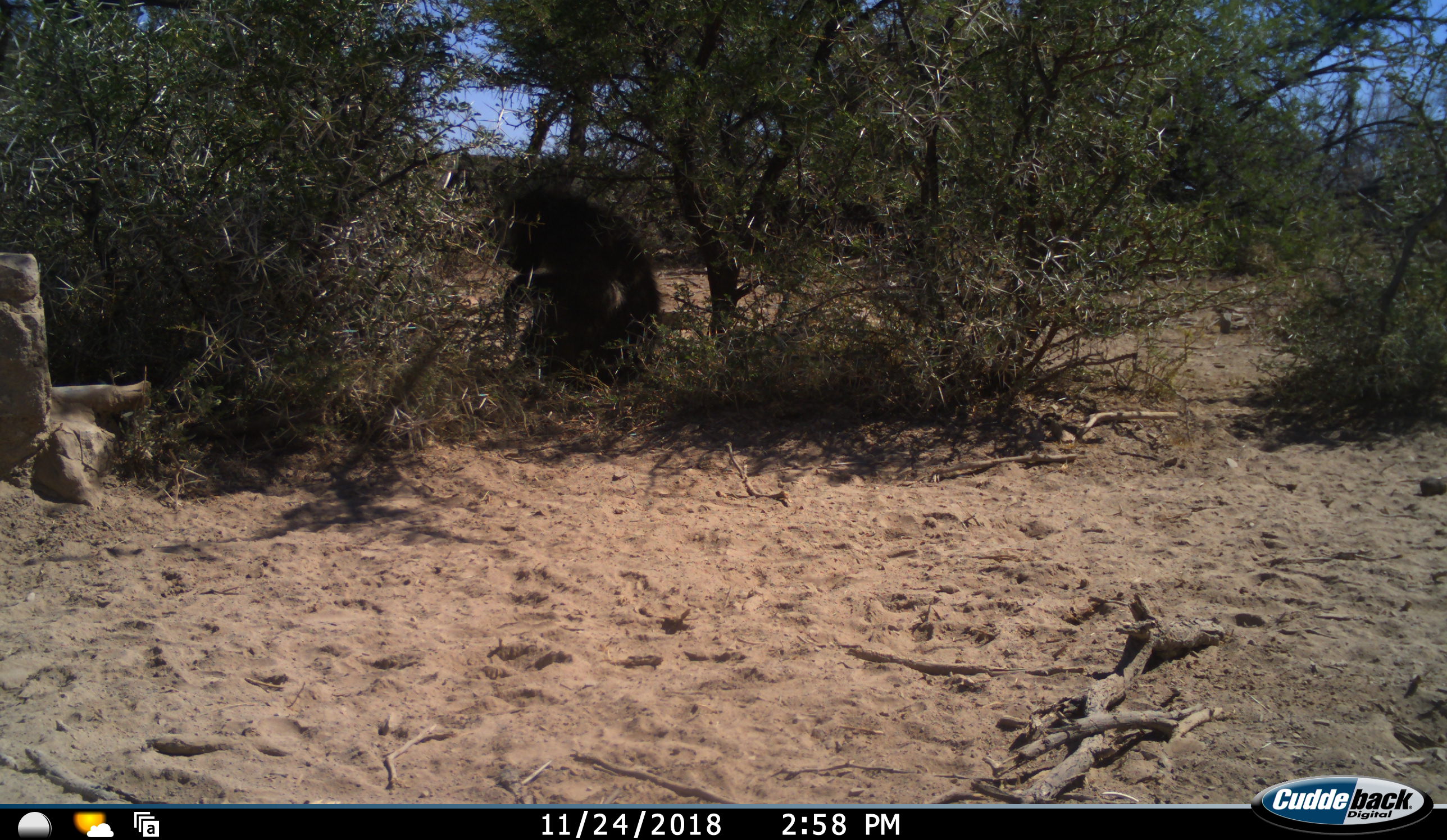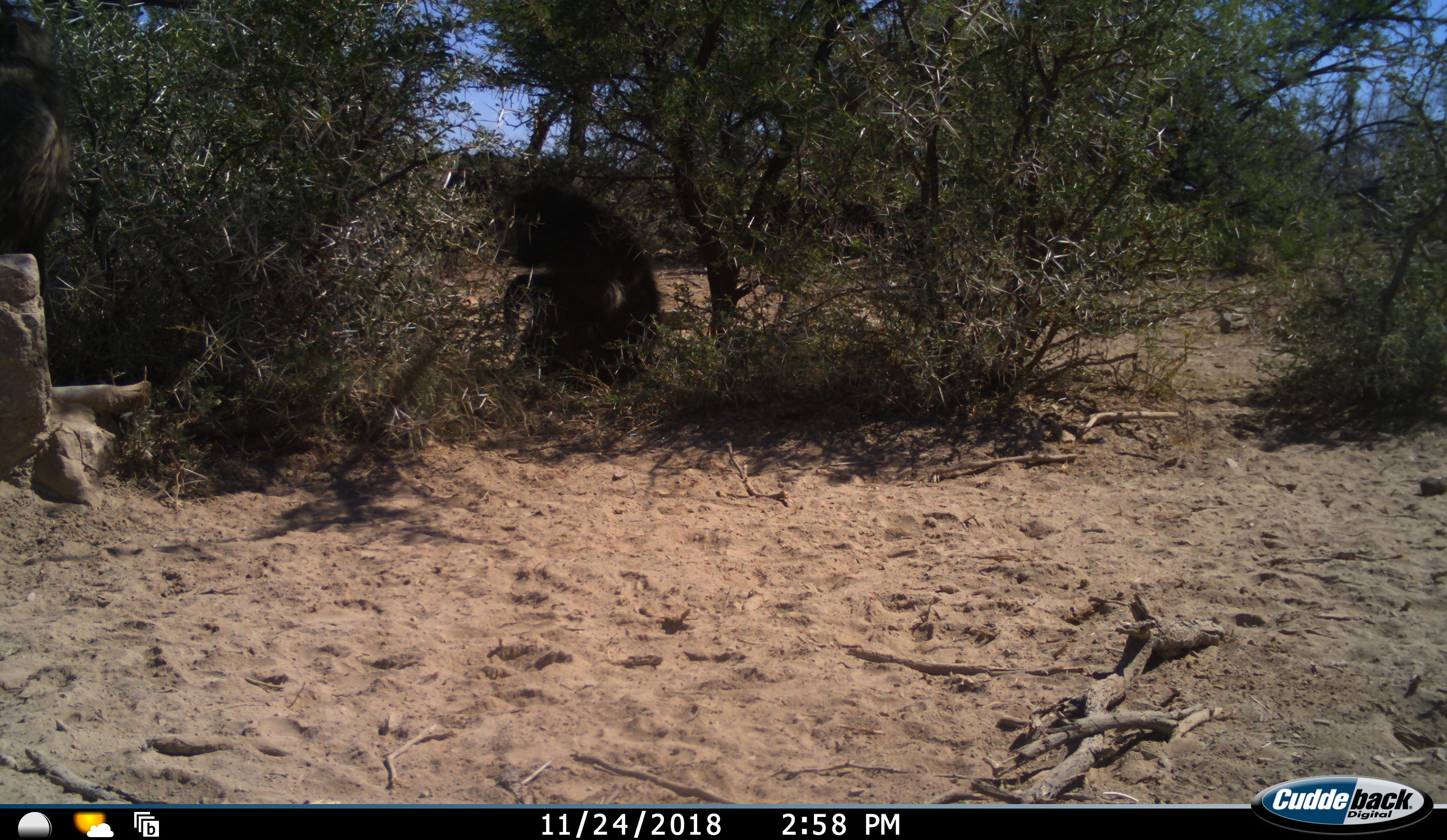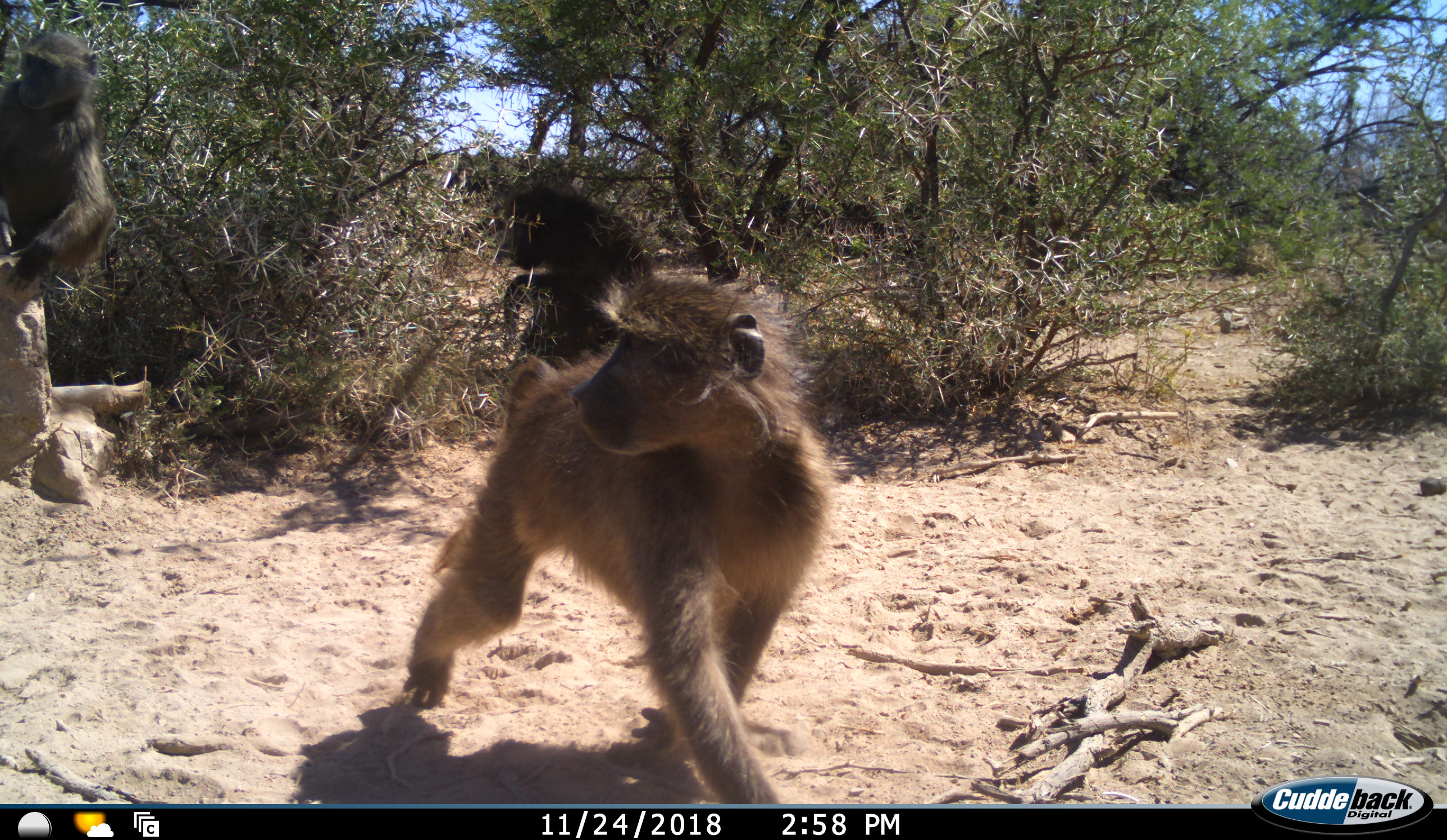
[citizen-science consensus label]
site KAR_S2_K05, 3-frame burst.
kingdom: Animalia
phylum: Chordata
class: Mammalia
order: Primates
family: Cercopithecidae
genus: Papio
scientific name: Papio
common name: baboon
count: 3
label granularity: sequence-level